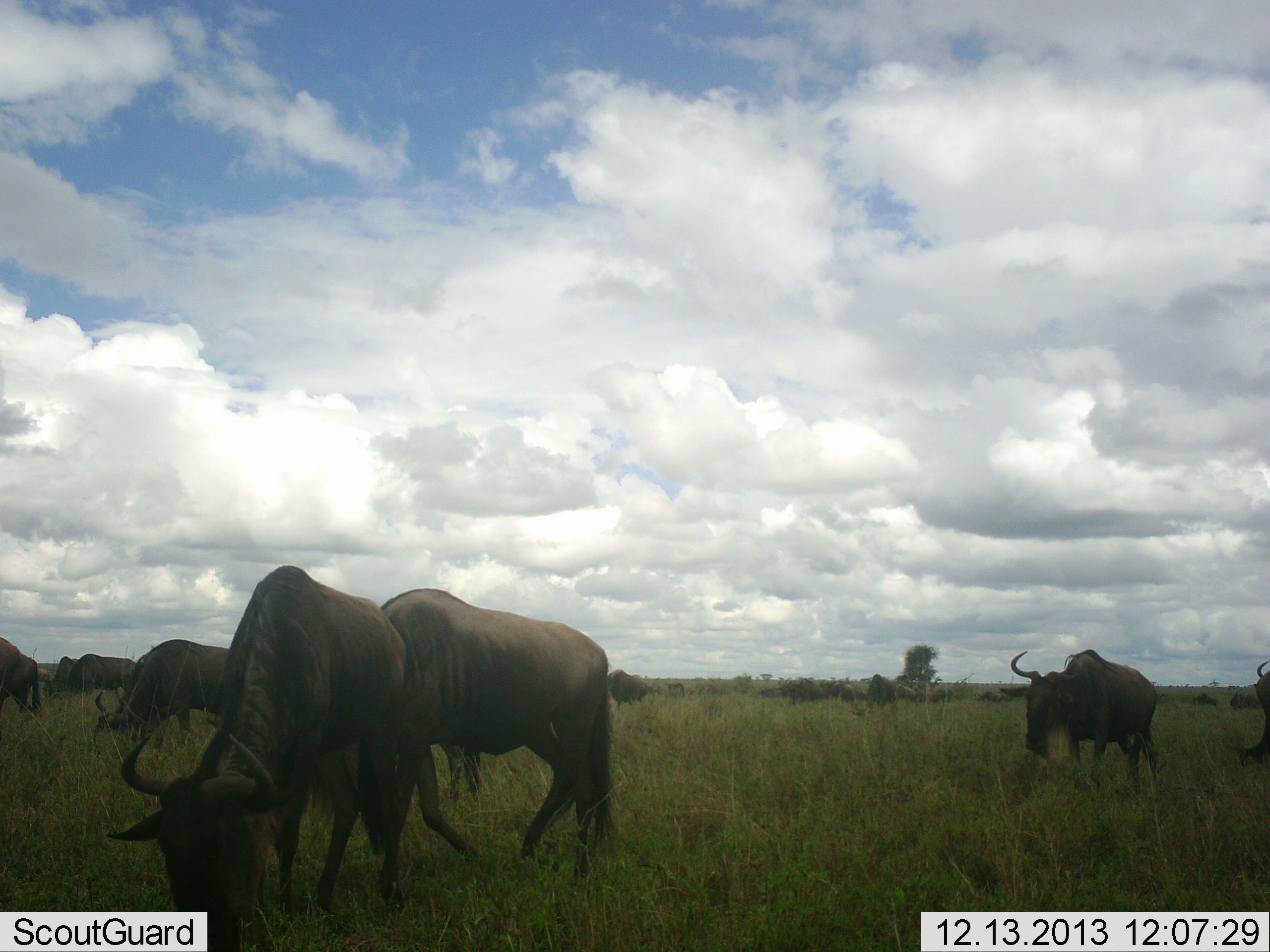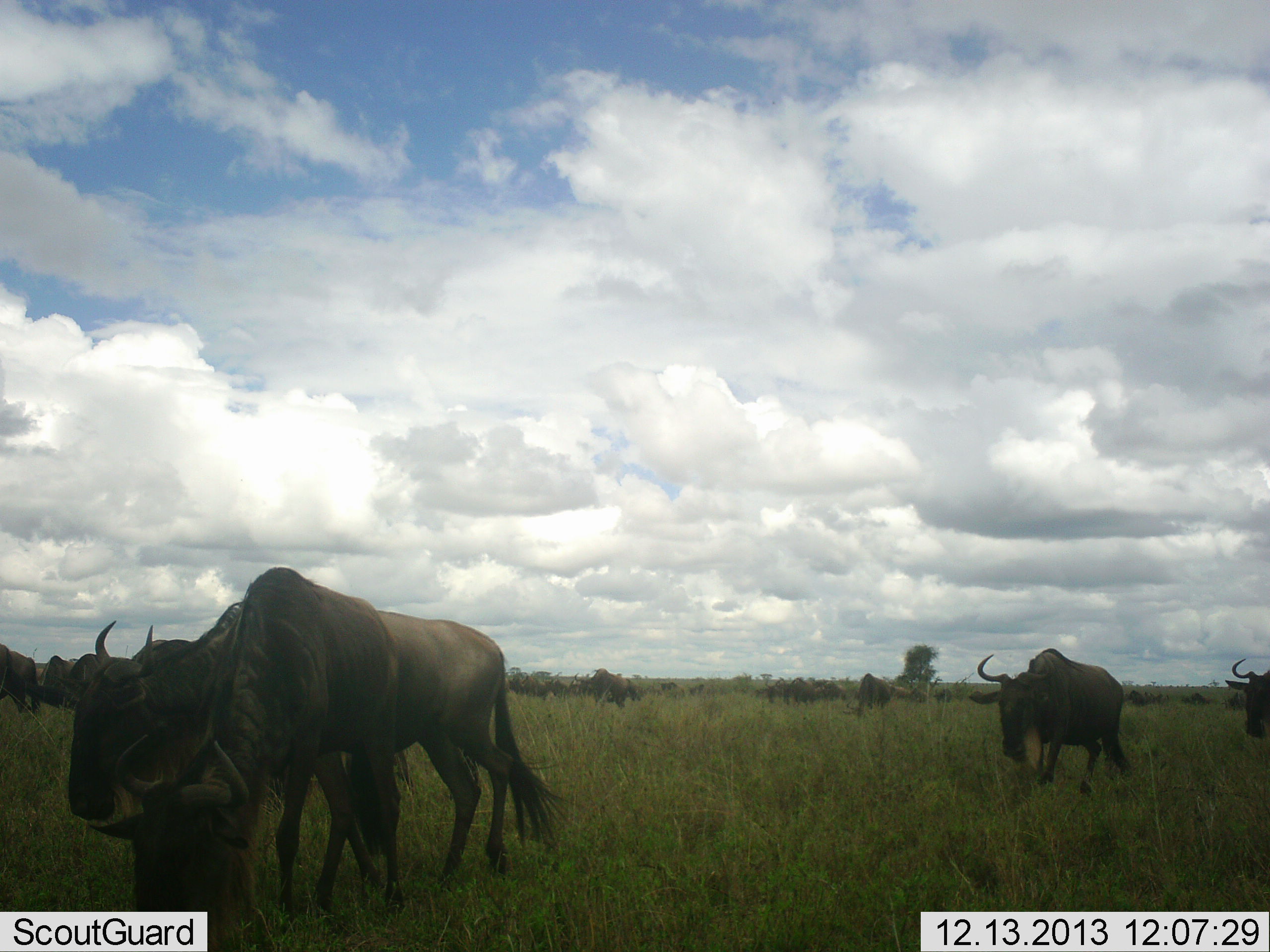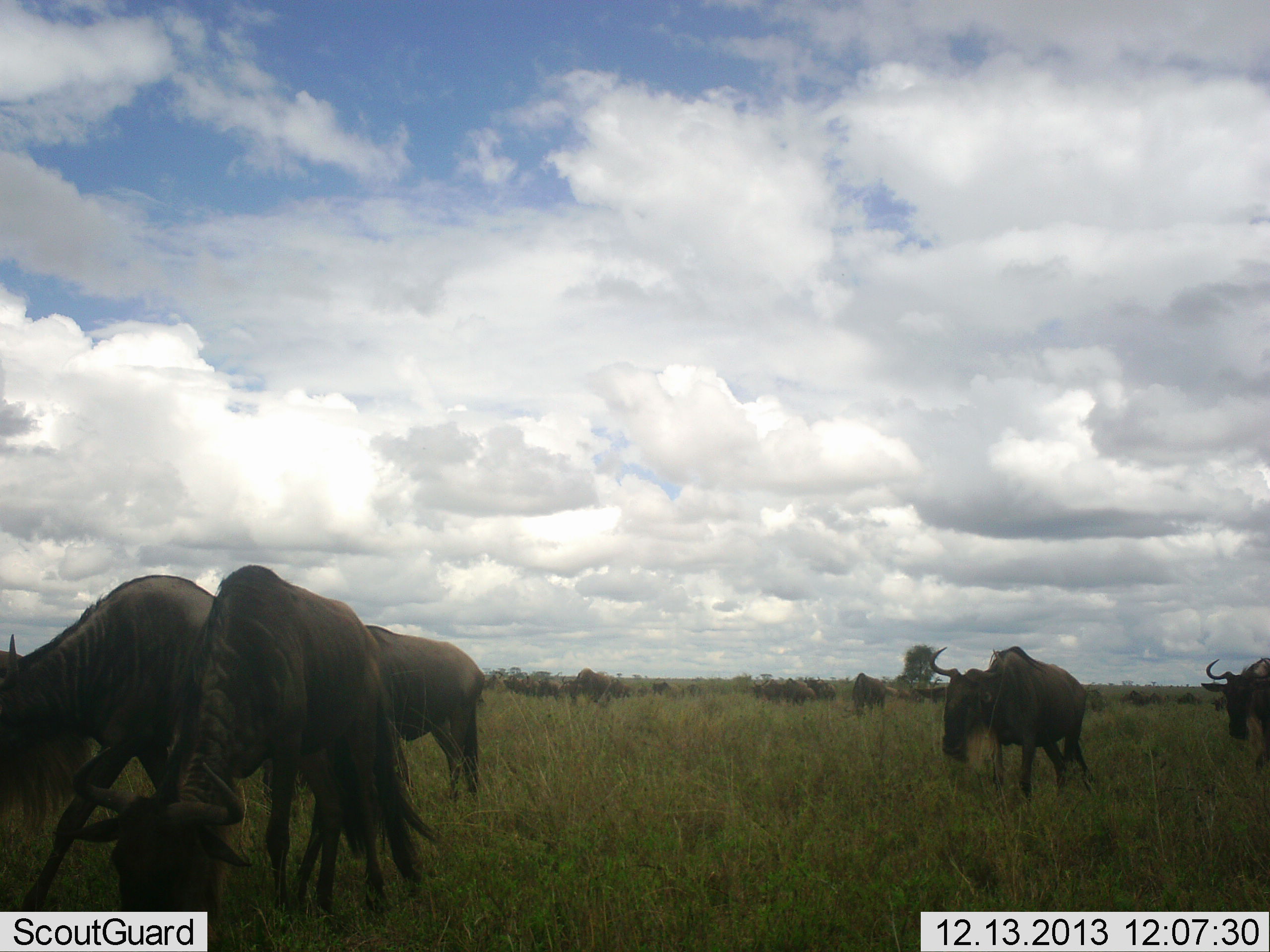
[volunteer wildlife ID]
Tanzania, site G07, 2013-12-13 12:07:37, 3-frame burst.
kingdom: Animalia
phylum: Chordata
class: Mammalia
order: Artiodactyla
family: Bovidae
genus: Connochaetes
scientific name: Connochaetes taurinus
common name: blue wildebeest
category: wildebeest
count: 11-50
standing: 20%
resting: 0%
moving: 100%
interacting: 0%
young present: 0%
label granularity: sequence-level